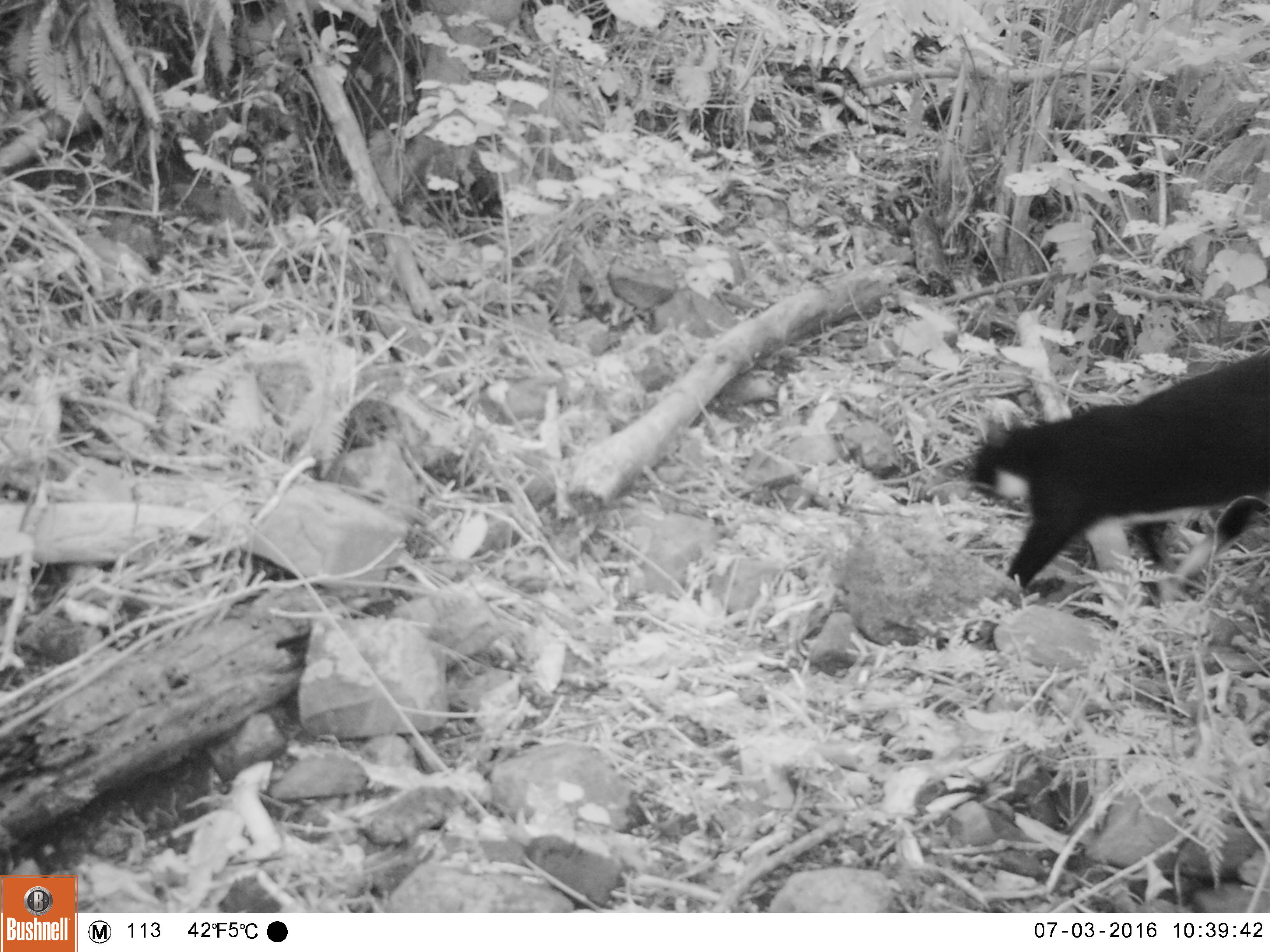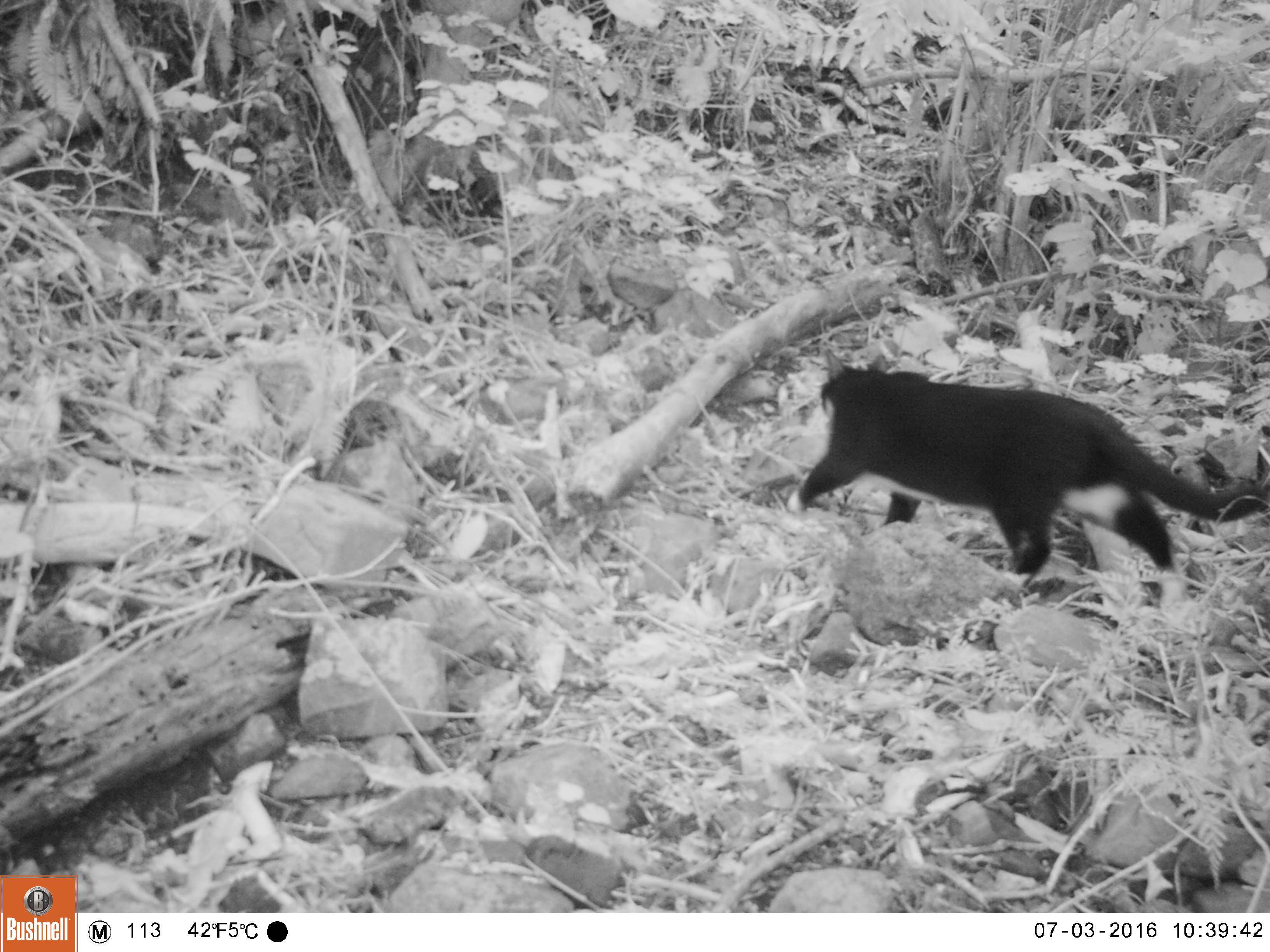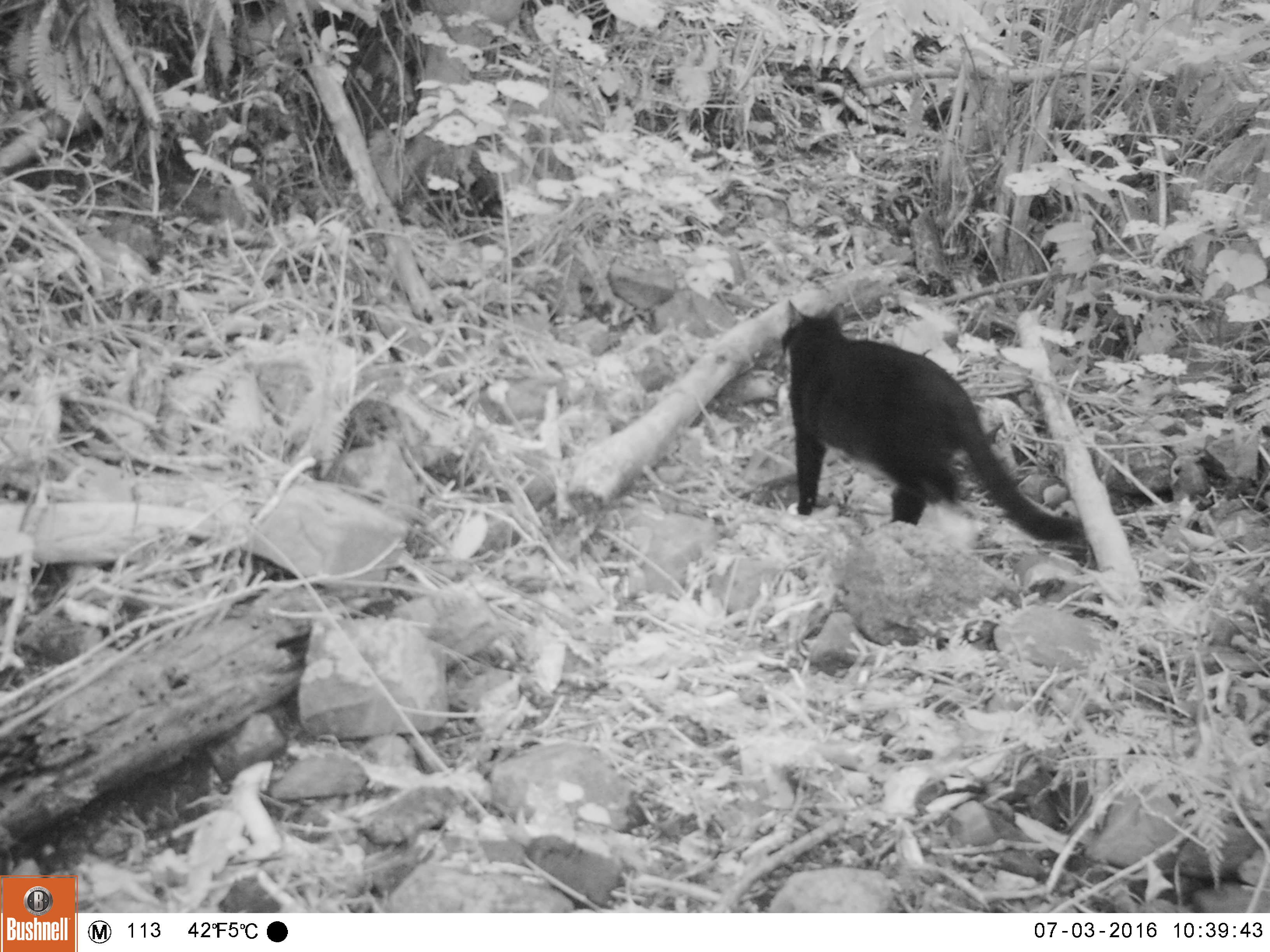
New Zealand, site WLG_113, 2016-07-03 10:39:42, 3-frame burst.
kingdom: Animalia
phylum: Chordata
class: Mammalia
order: Carnivora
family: Felidae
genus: Felis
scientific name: Felis catus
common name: domestic cat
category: cat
Cat (domestic cat) (Felis catus).